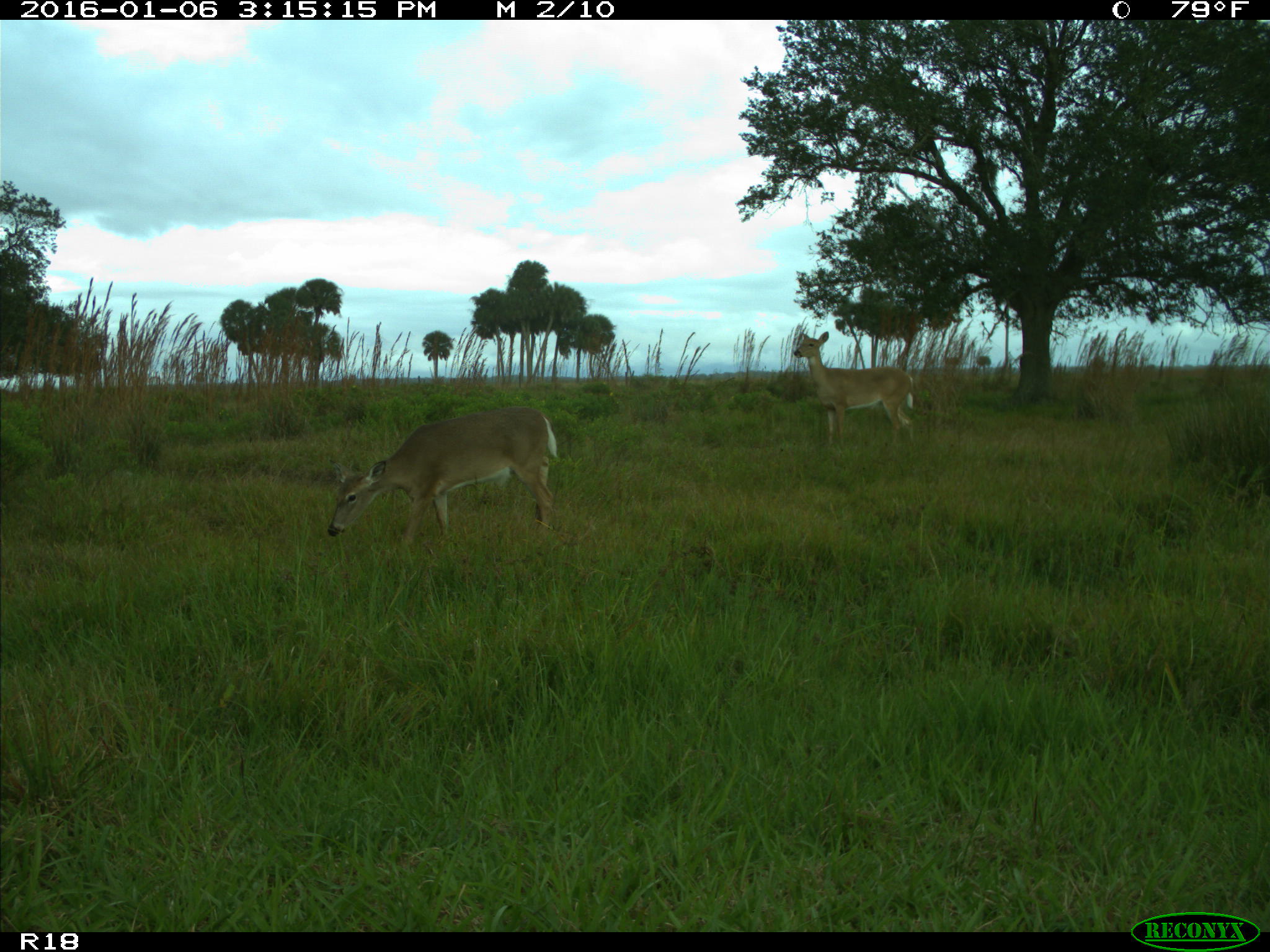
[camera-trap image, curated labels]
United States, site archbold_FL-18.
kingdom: Animalia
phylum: Chordata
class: Mammalia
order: Artiodactyla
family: Cervidae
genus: Odocoileus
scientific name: Odocoileus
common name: deer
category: unidentified deer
Unidentified deer (deer) (Odocoileus).